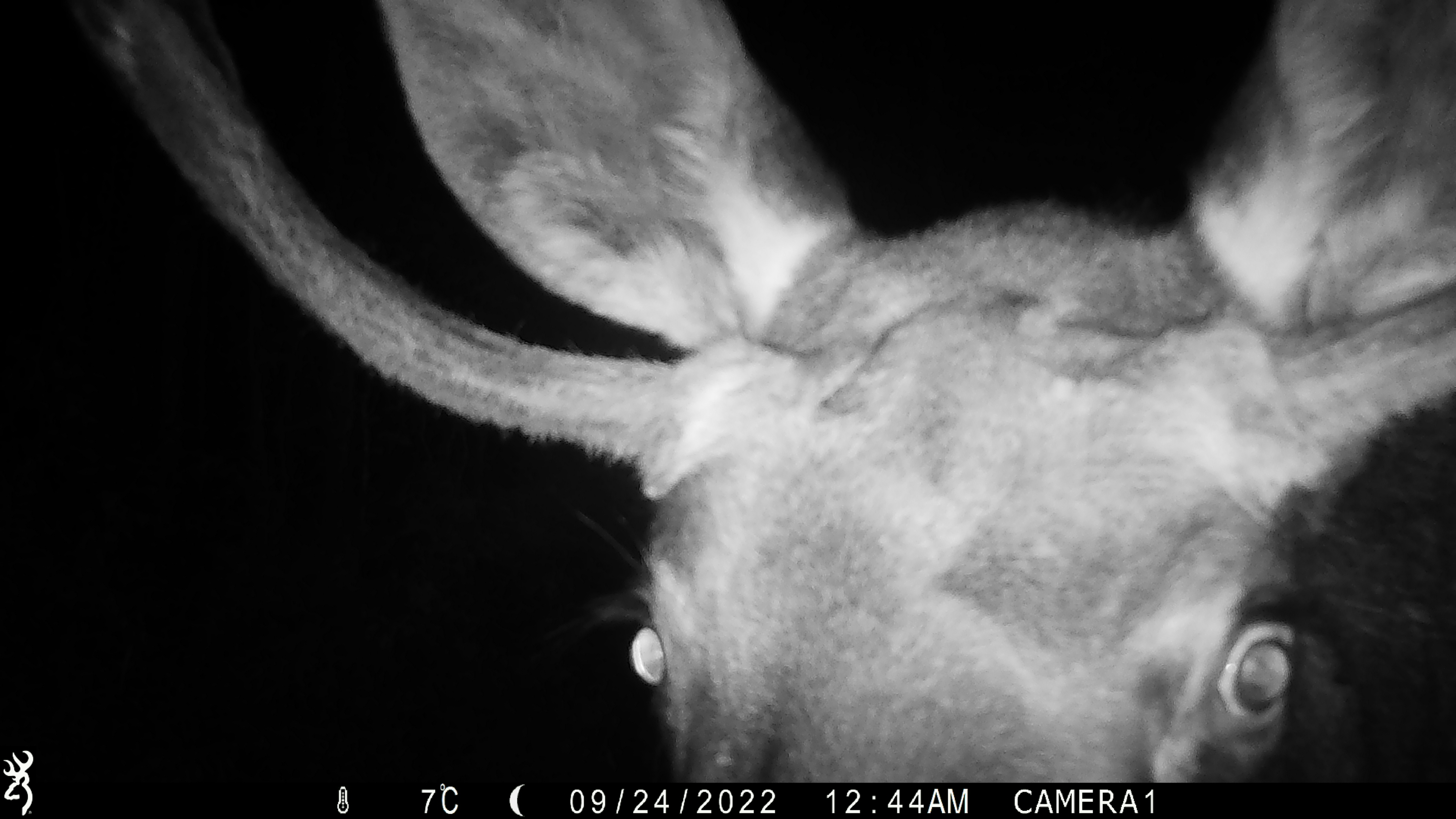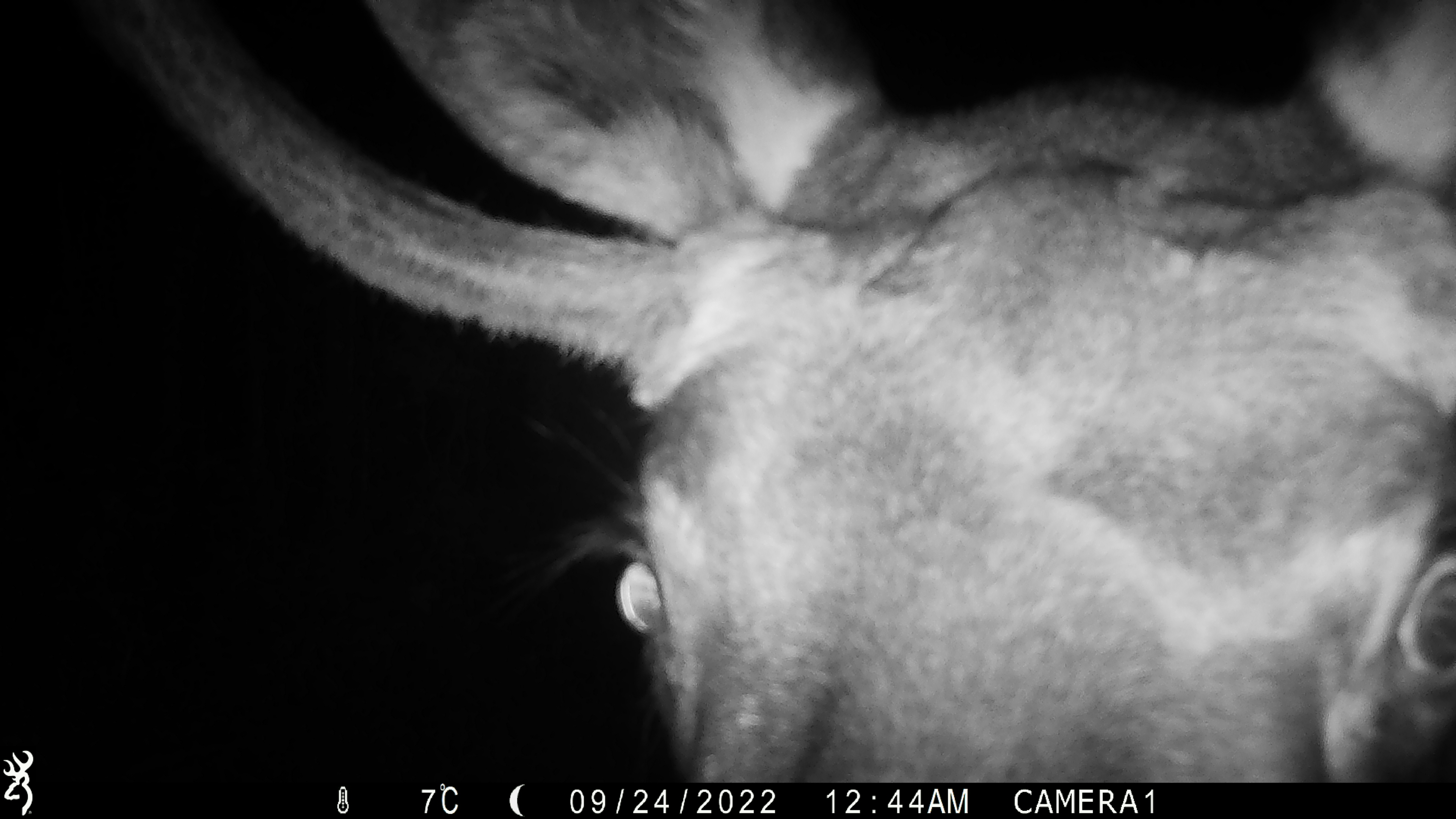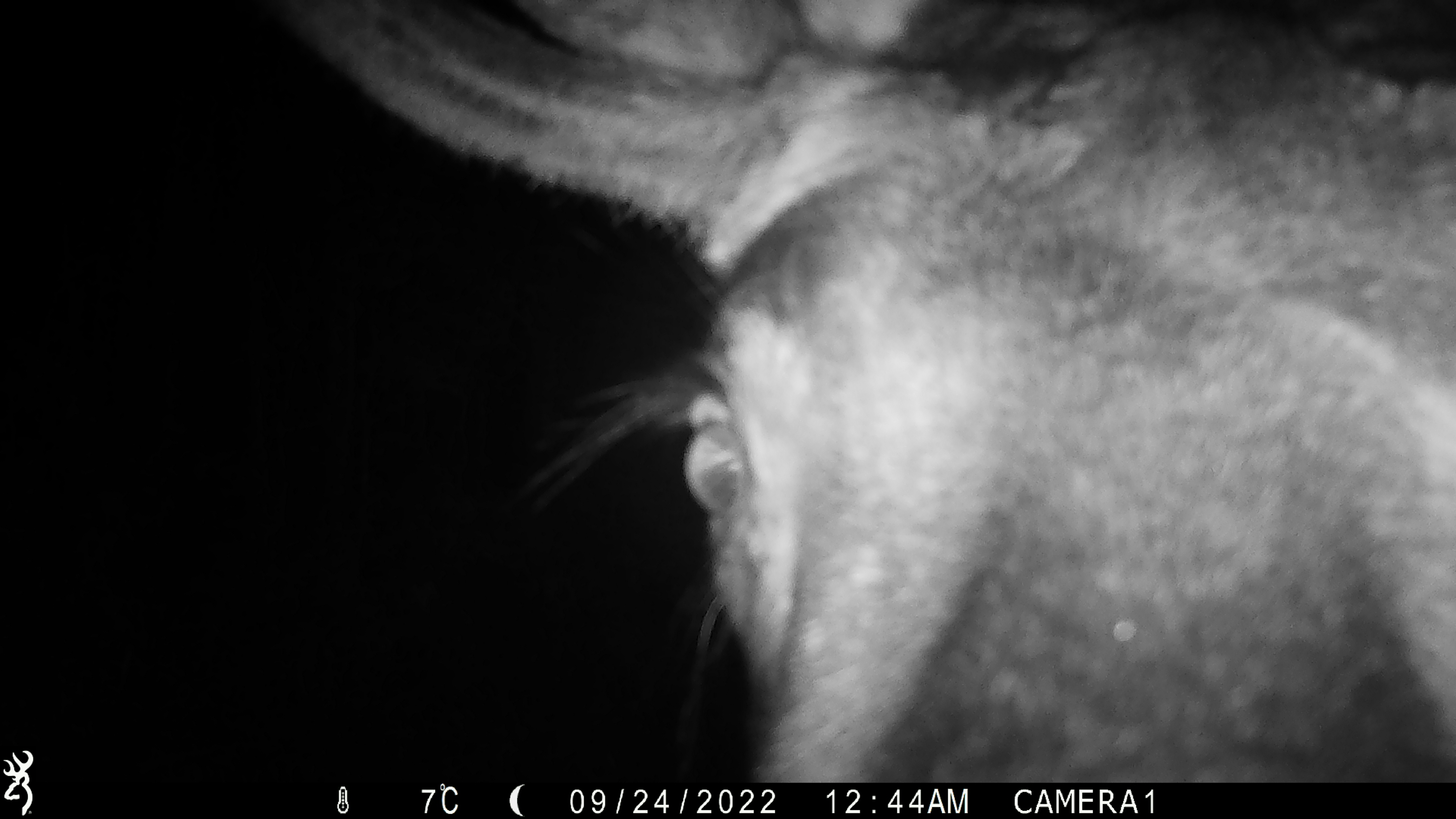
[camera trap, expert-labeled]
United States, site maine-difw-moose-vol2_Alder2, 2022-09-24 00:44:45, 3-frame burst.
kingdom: Animalia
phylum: Chordata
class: Mammalia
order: Artiodactyla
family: Cervidae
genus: Alces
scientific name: Alces alces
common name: moose